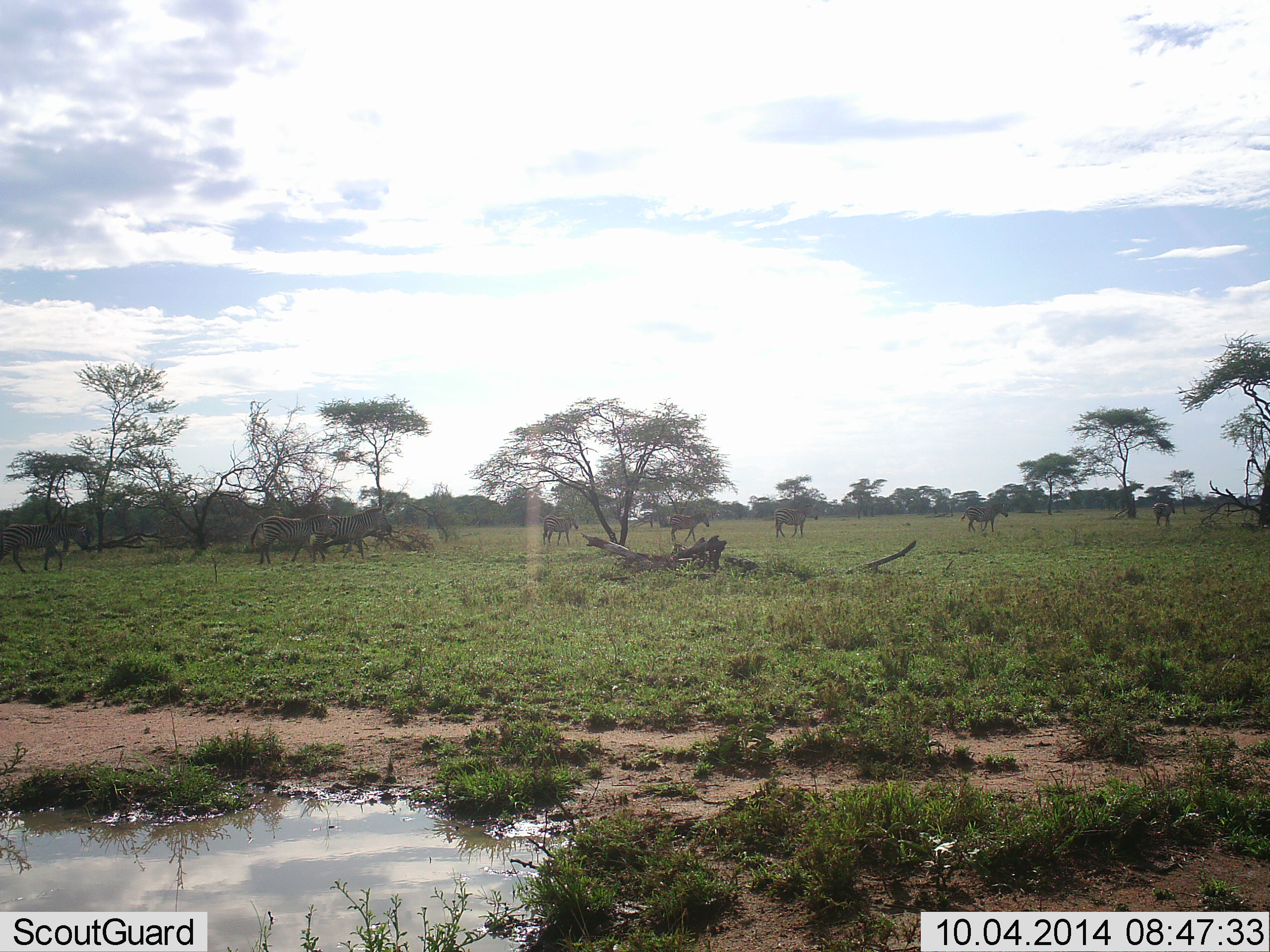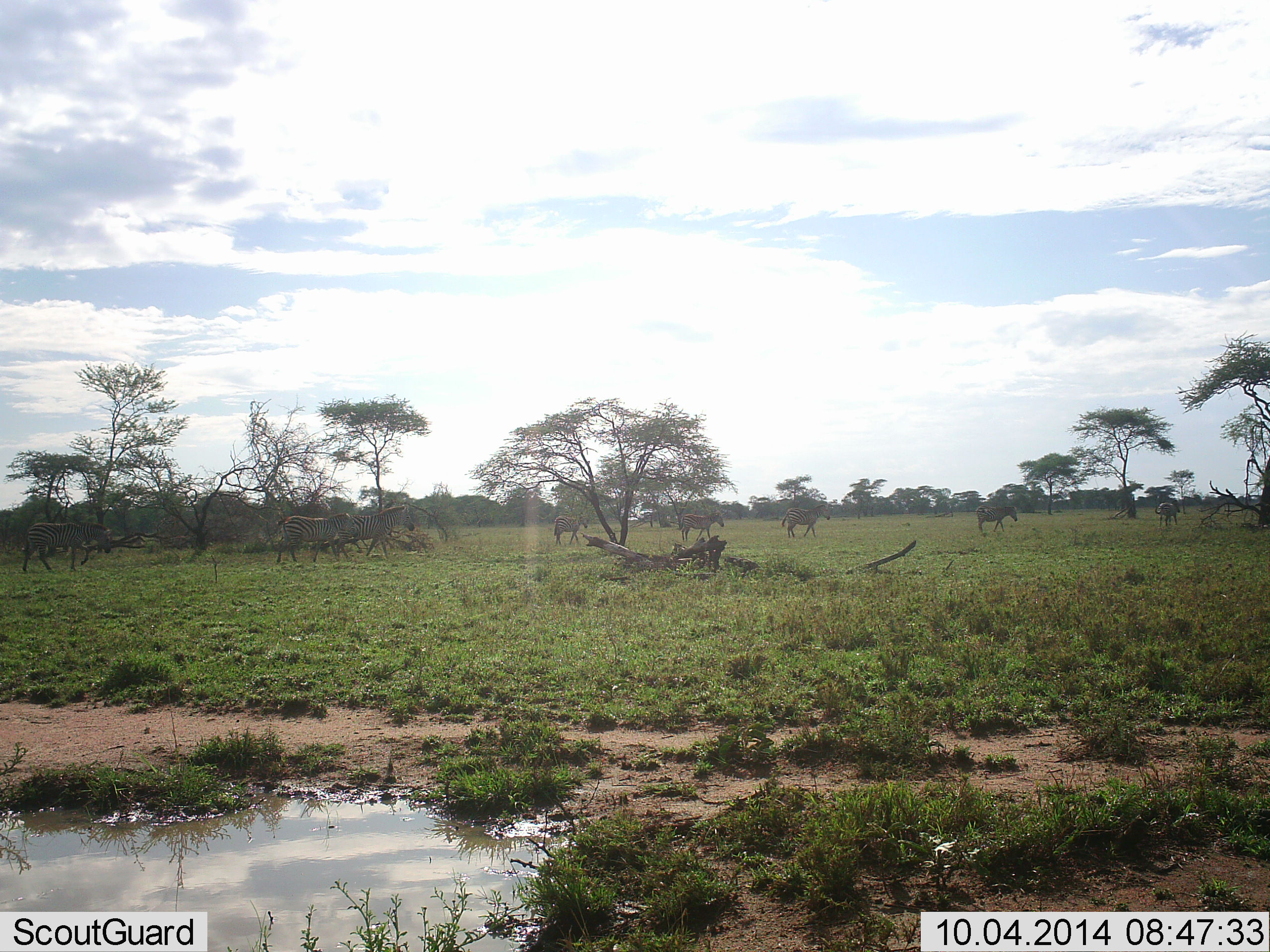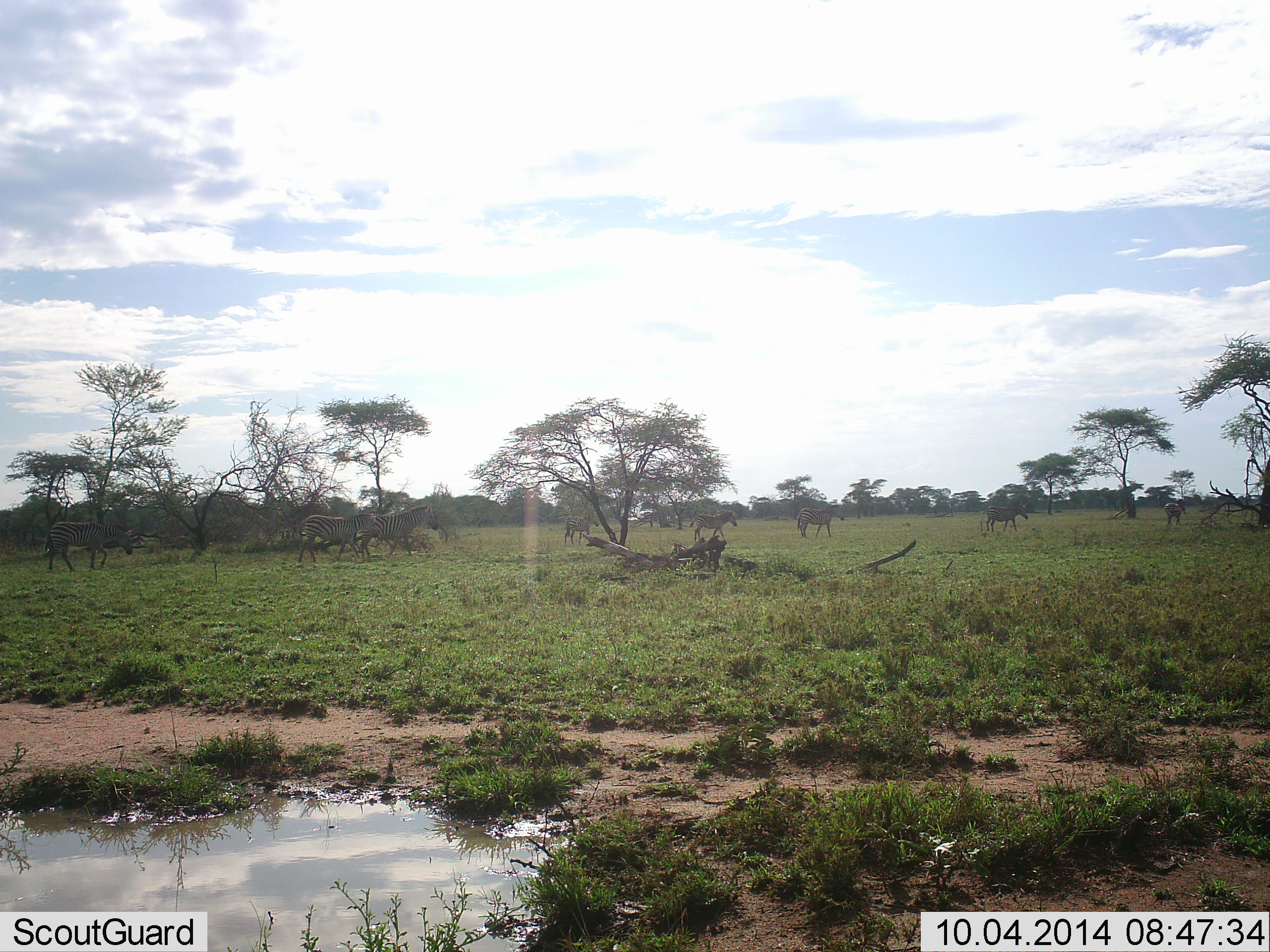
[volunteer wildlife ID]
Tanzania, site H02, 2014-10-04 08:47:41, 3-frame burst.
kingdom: Animalia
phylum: Chordata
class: Mammalia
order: Perissodactyla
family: Equidae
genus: Equus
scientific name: Equus quagga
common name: plains zebra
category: zebra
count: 8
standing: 0%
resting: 0%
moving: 100%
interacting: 0%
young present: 0%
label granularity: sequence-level